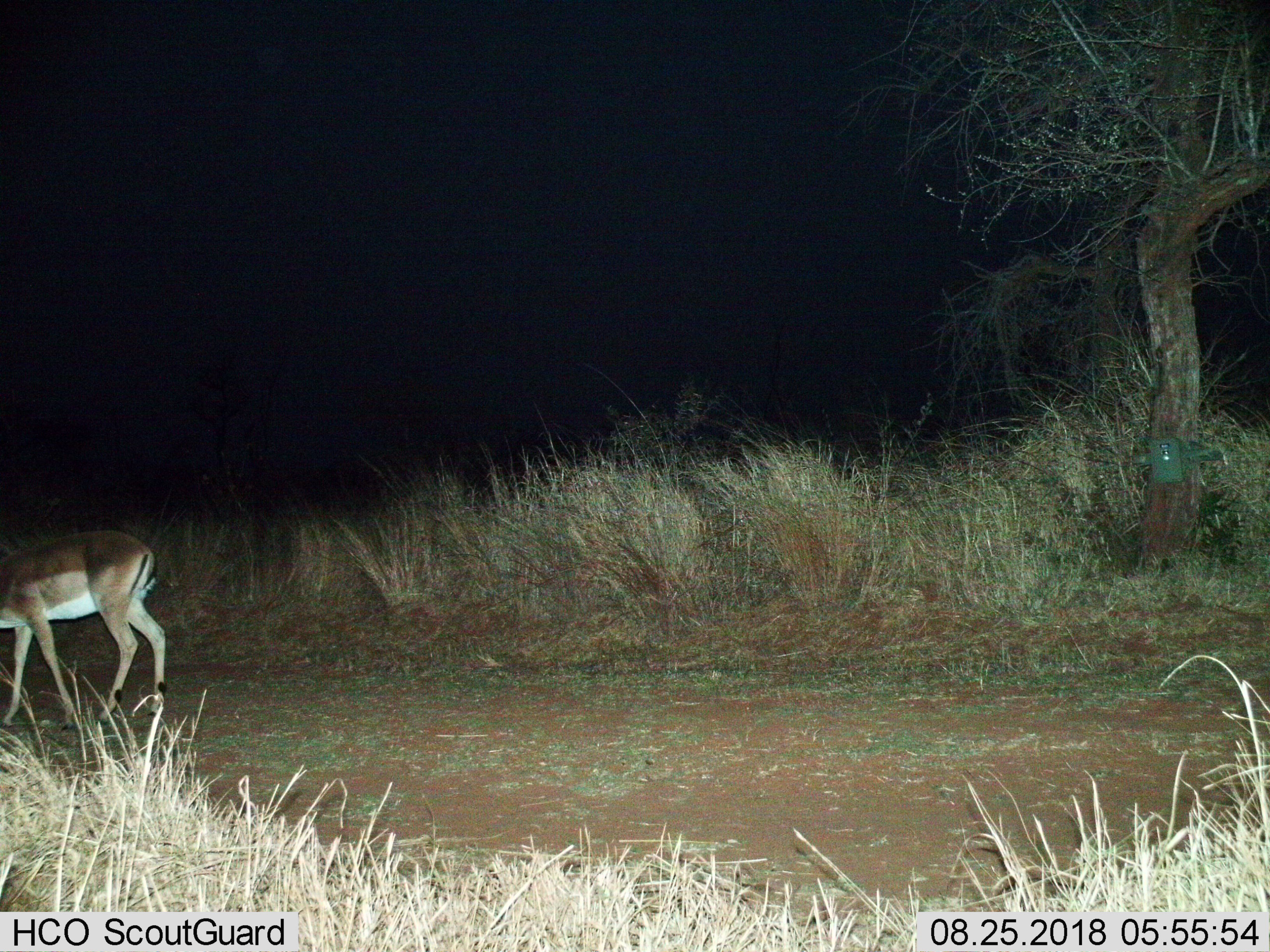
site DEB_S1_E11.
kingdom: Animalia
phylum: Chordata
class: Mammalia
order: Artiodactyla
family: Bovidae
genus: Aepyceros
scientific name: Aepyceros melampus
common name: impala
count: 1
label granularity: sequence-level